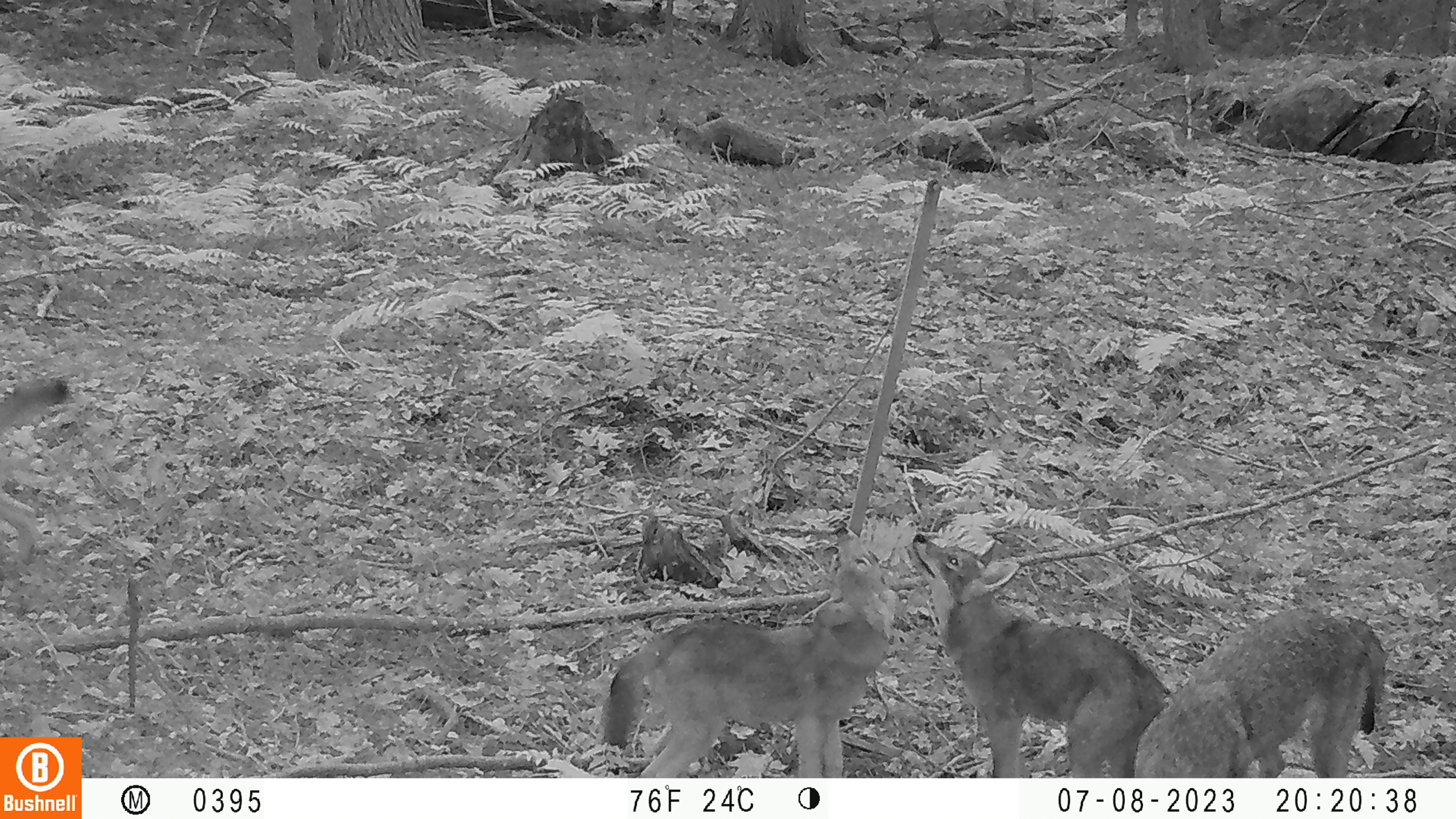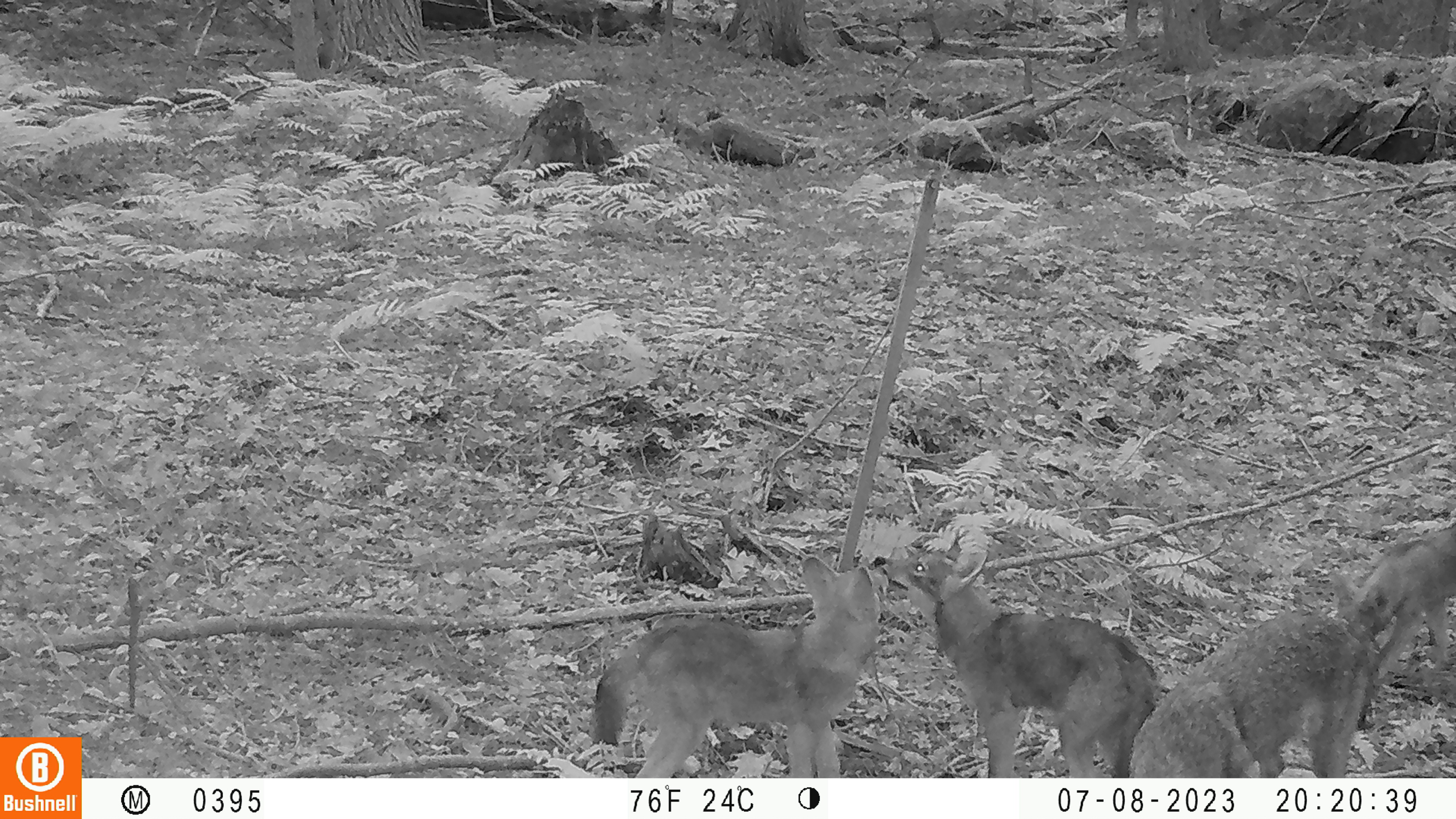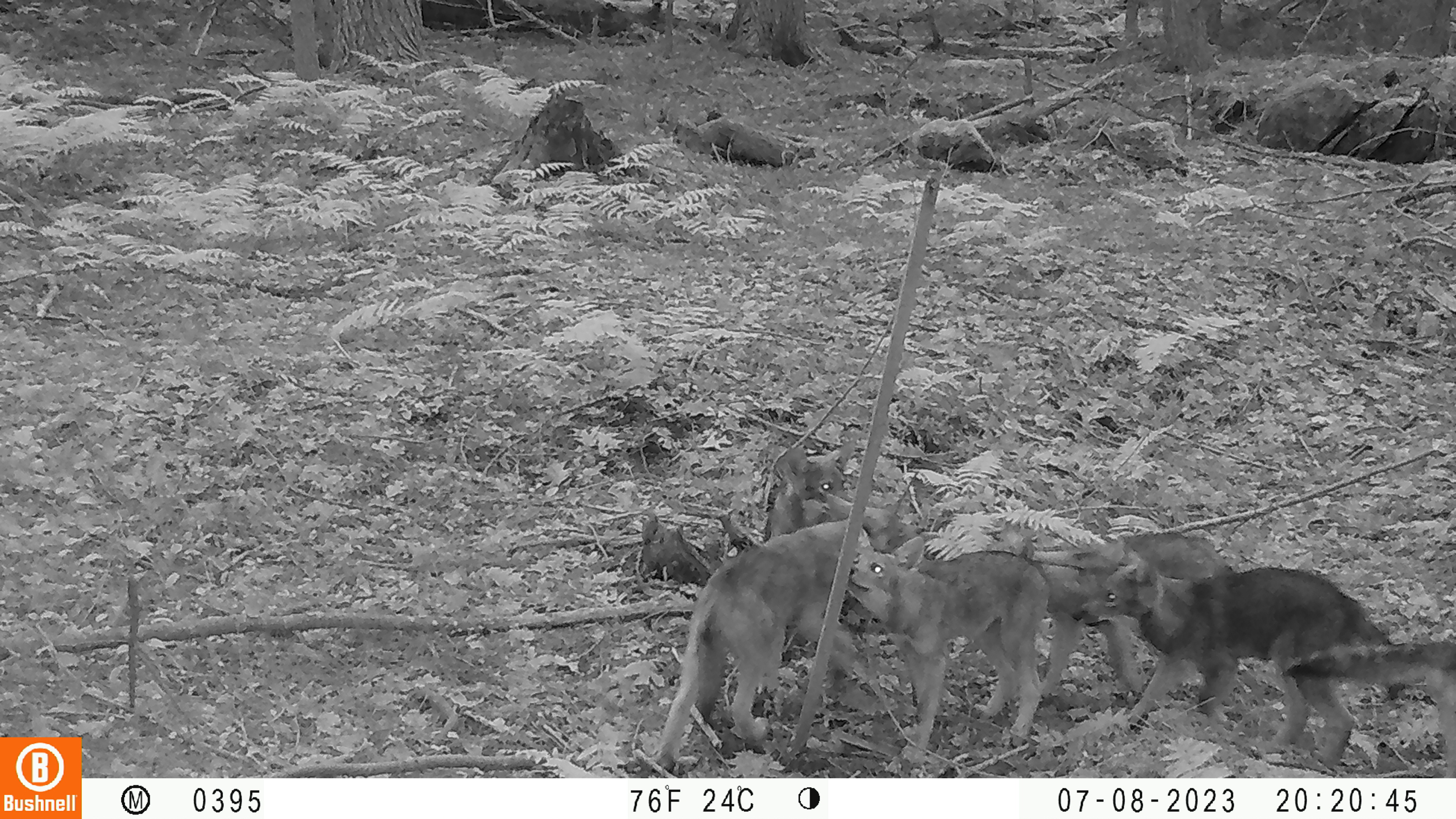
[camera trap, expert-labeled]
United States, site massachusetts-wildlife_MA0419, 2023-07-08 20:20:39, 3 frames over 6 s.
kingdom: Animalia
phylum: Chordata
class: Mammalia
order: Carnivora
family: Canidae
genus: Urocyon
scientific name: Urocyon cinereoargenteus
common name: gray fox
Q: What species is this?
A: Gray fox (Urocyon cinereoargenteus).